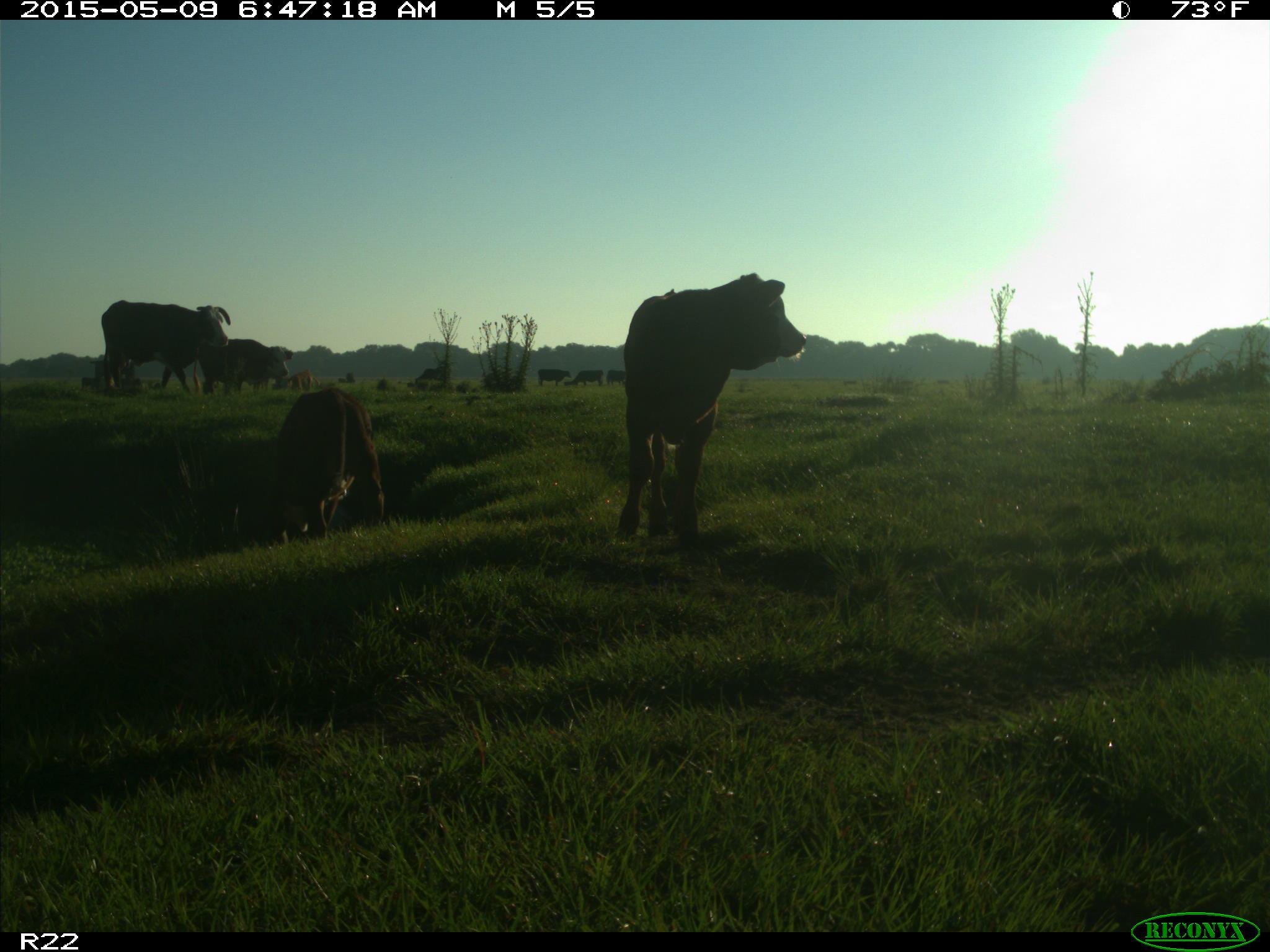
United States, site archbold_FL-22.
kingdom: Animalia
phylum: Chordata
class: Mammalia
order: Artiodactyla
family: Bovidae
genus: Bos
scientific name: Bos taurus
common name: domestic cow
Bos taurus (domestic cow).